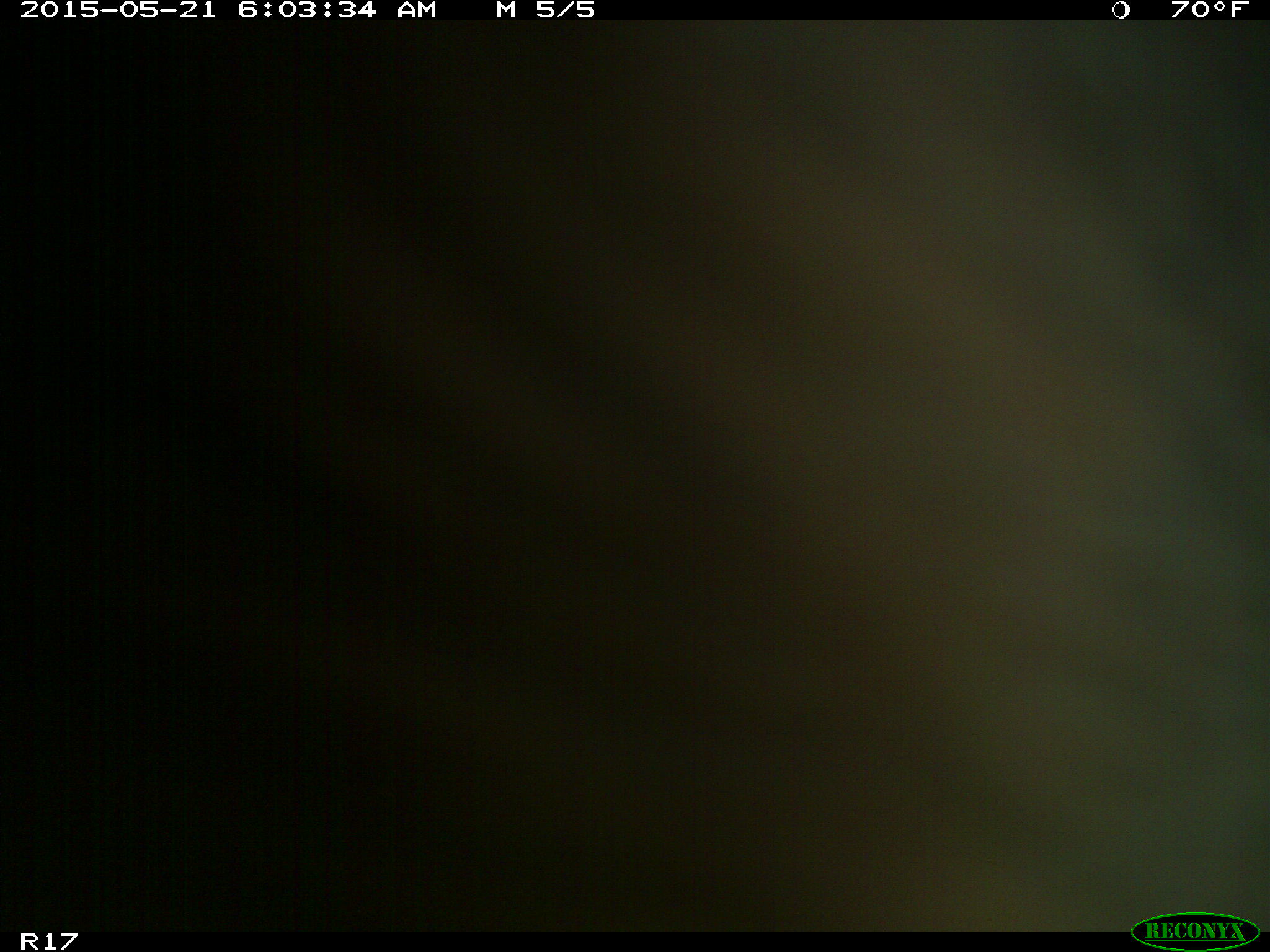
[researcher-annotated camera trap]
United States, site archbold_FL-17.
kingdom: Animalia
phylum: Chordata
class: Mammalia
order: Artiodactyla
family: Bovidae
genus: Bos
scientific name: Bos taurus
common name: domestic cow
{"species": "Bos taurus (domestic cow)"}